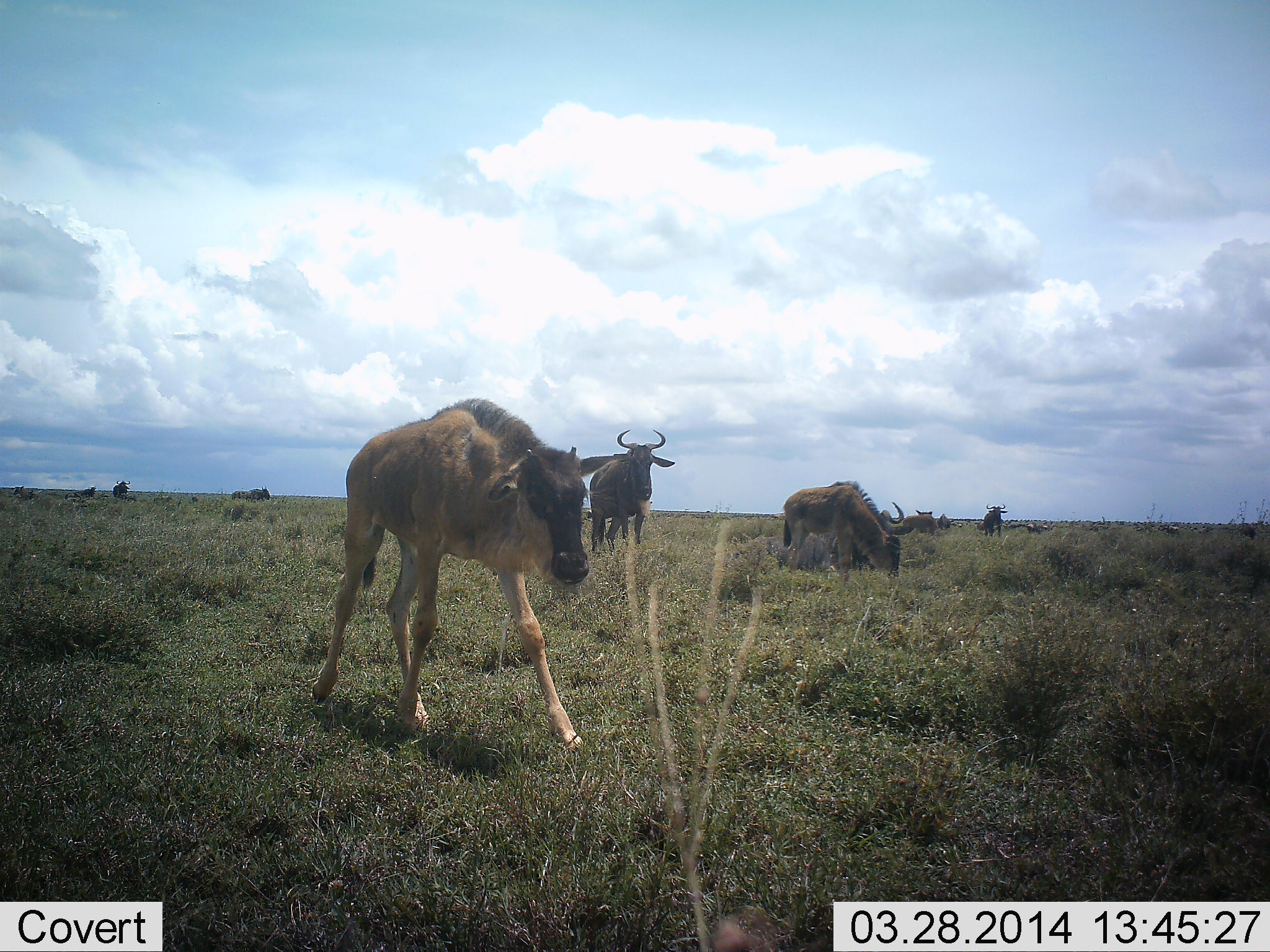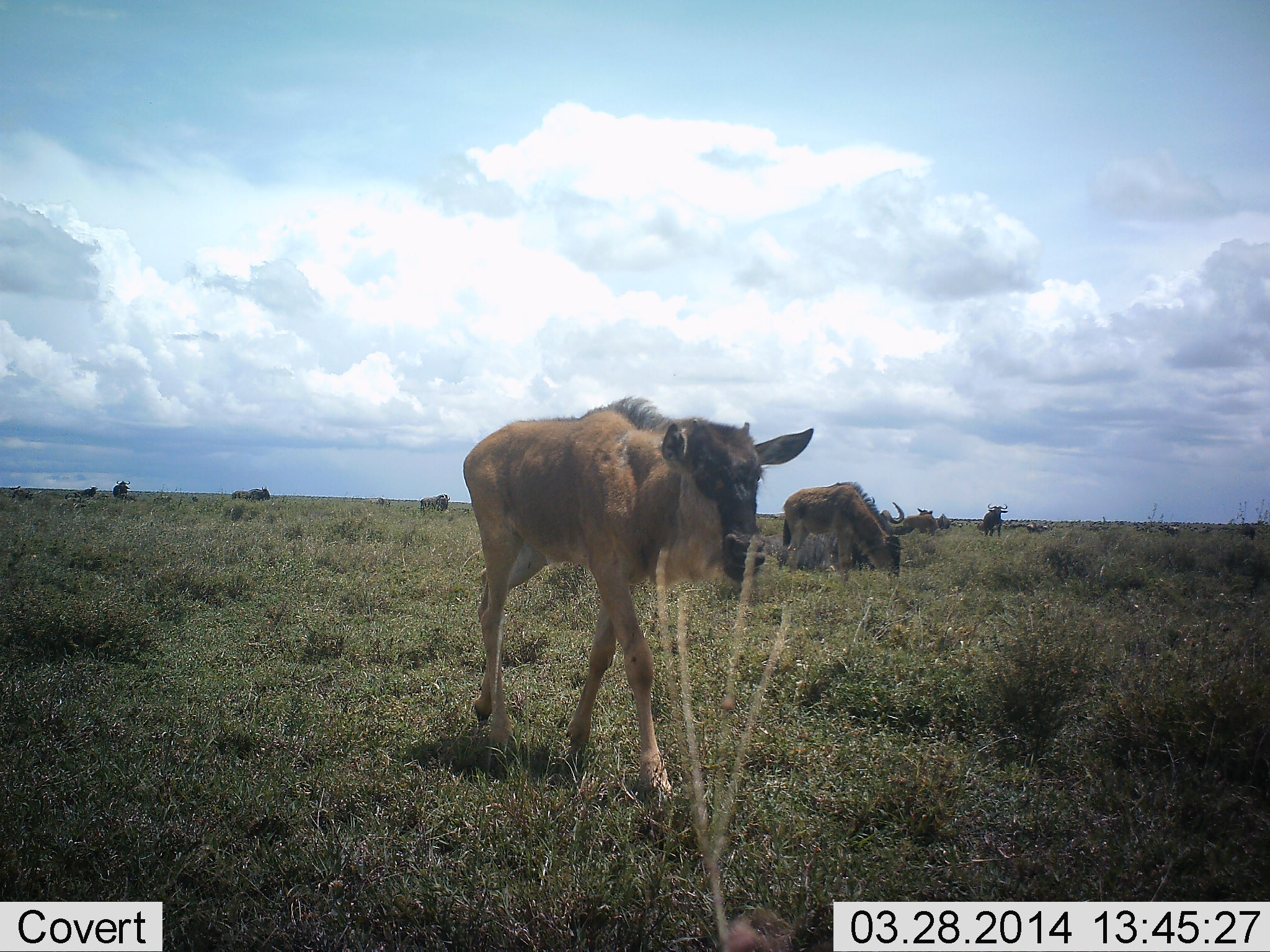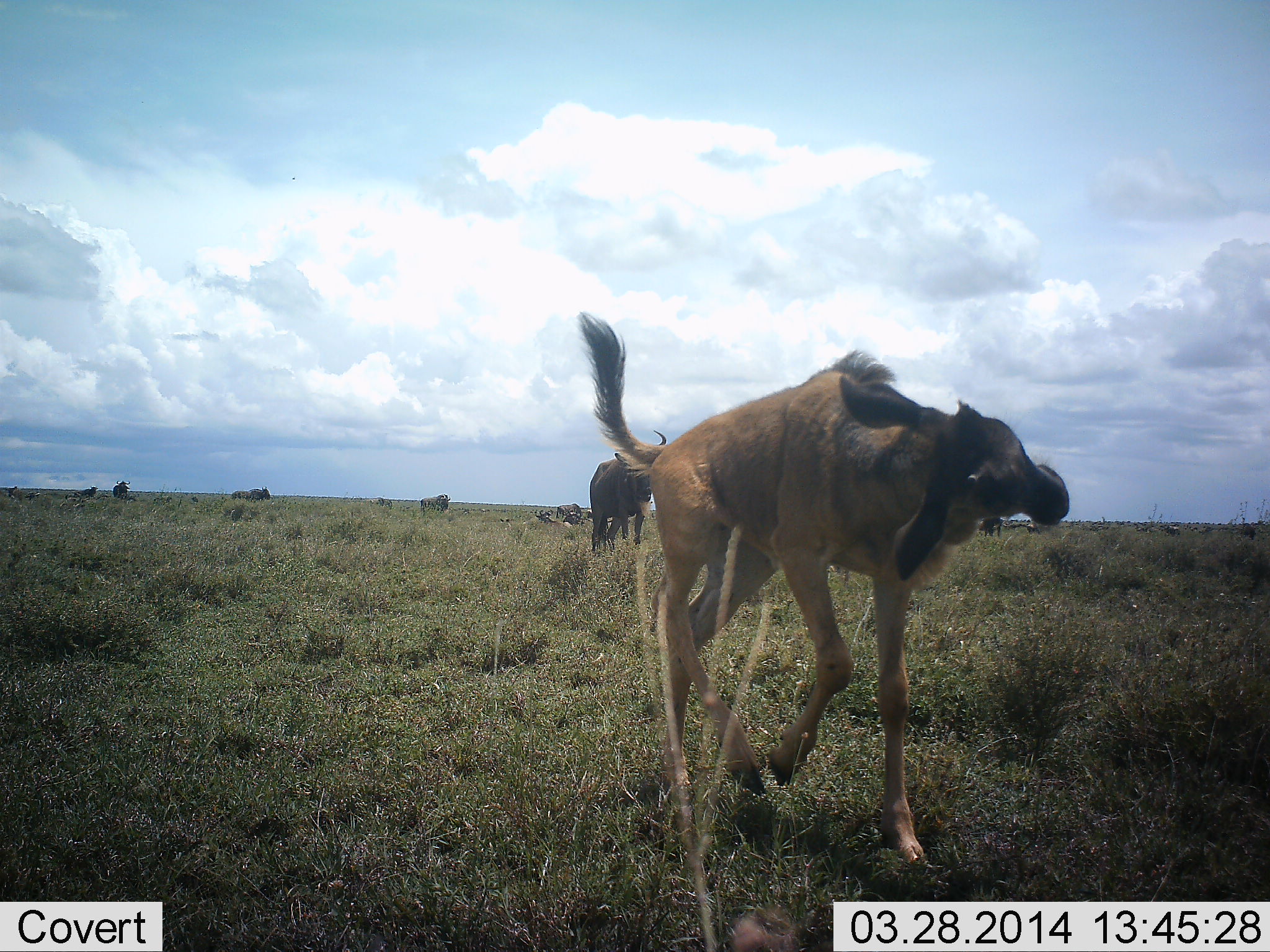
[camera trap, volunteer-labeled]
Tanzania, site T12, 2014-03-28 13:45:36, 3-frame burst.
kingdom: Animalia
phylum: Chordata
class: Mammalia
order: Artiodactyla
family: Bovidae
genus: Connochaetes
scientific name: Connochaetes taurinus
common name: blue wildebeest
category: wildebeest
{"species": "wildebeest (blue wildebeest) (Connochaetes taurinus)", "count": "8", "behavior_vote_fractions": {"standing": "60%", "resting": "10%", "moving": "100%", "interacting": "10%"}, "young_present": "90%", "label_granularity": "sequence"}